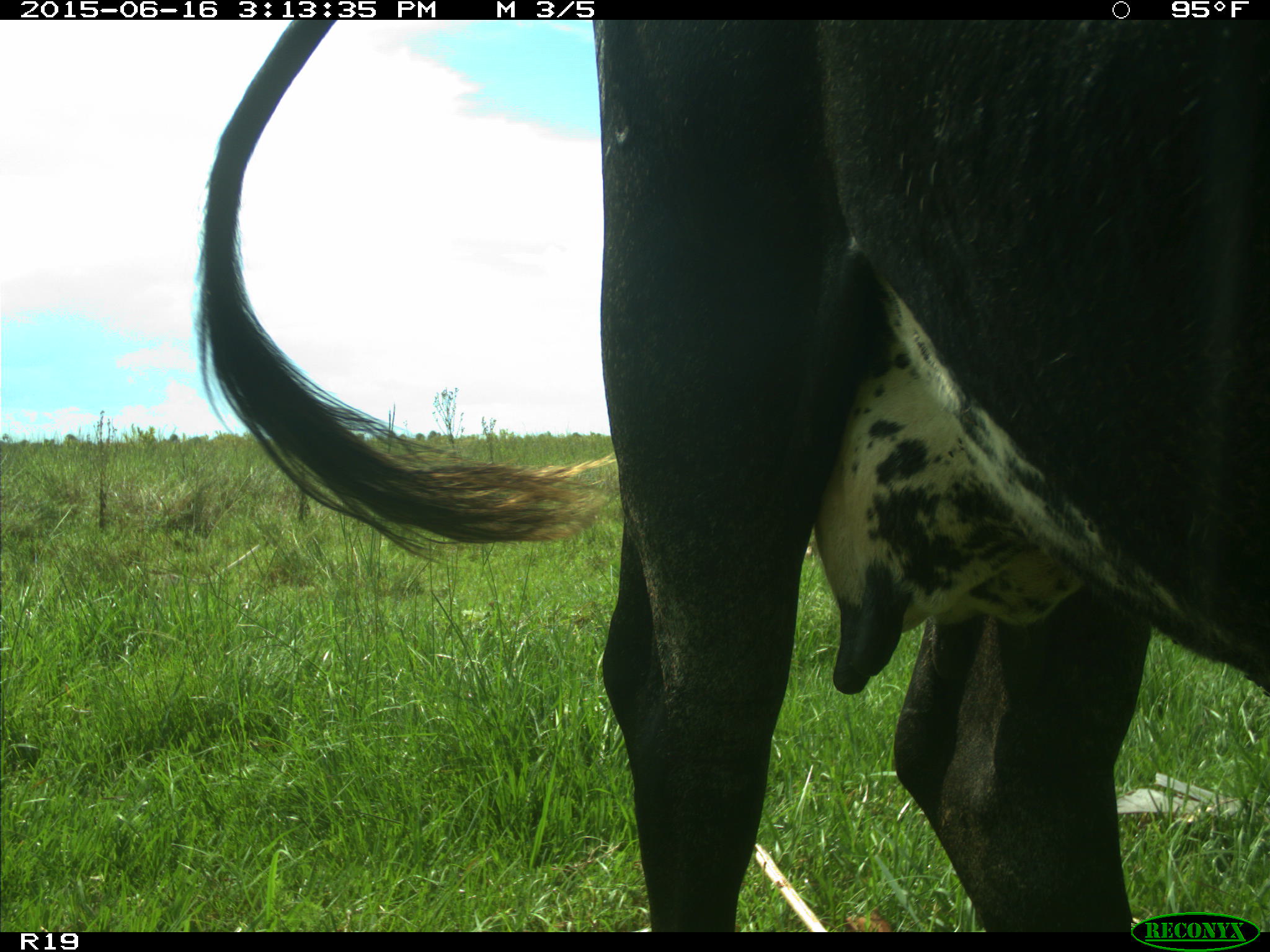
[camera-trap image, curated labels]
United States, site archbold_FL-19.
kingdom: Animalia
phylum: Chordata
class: Mammalia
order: Artiodactyla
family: Bovidae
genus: Bos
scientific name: Bos taurus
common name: domestic cow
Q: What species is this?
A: Bos taurus (domestic cow).